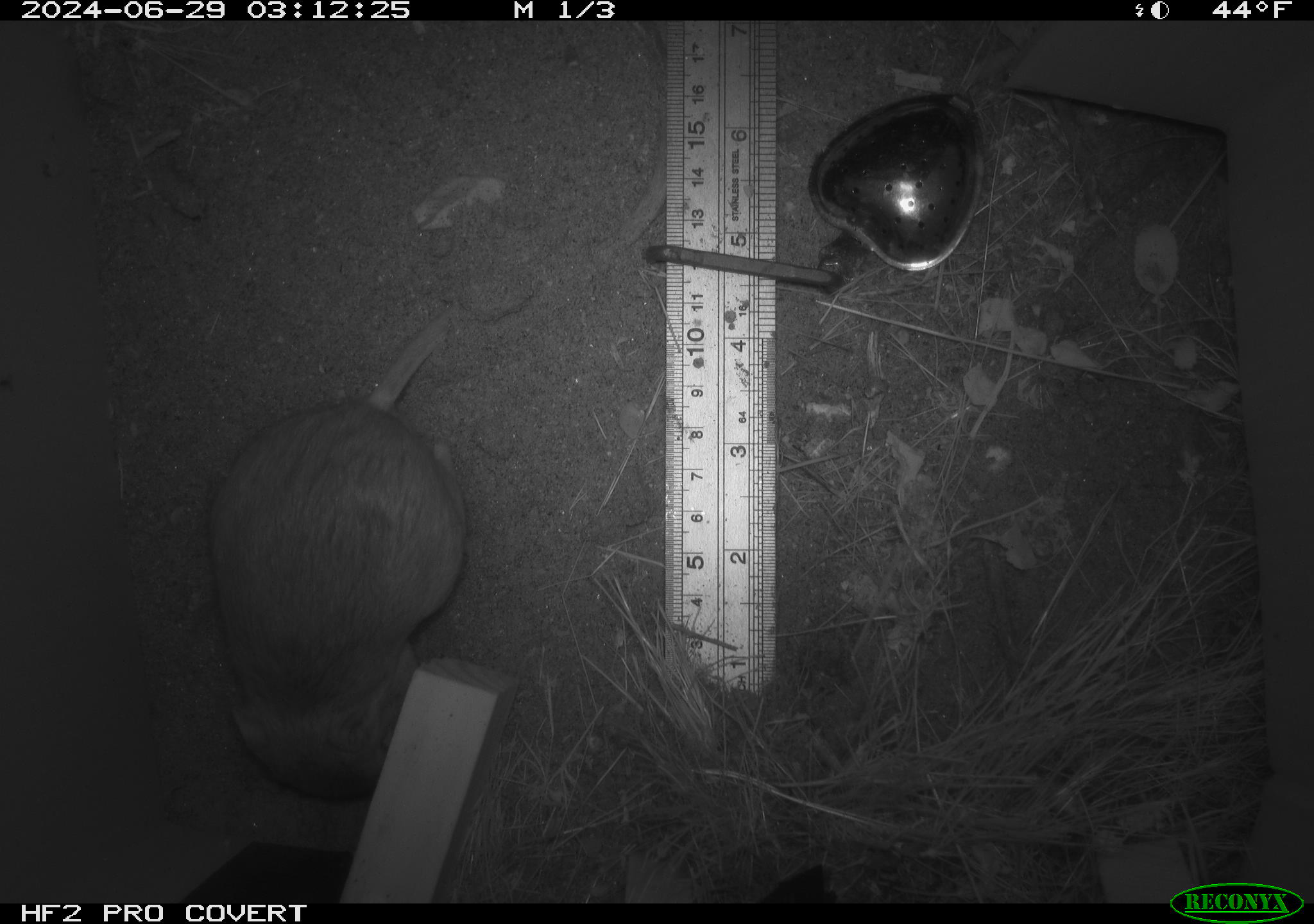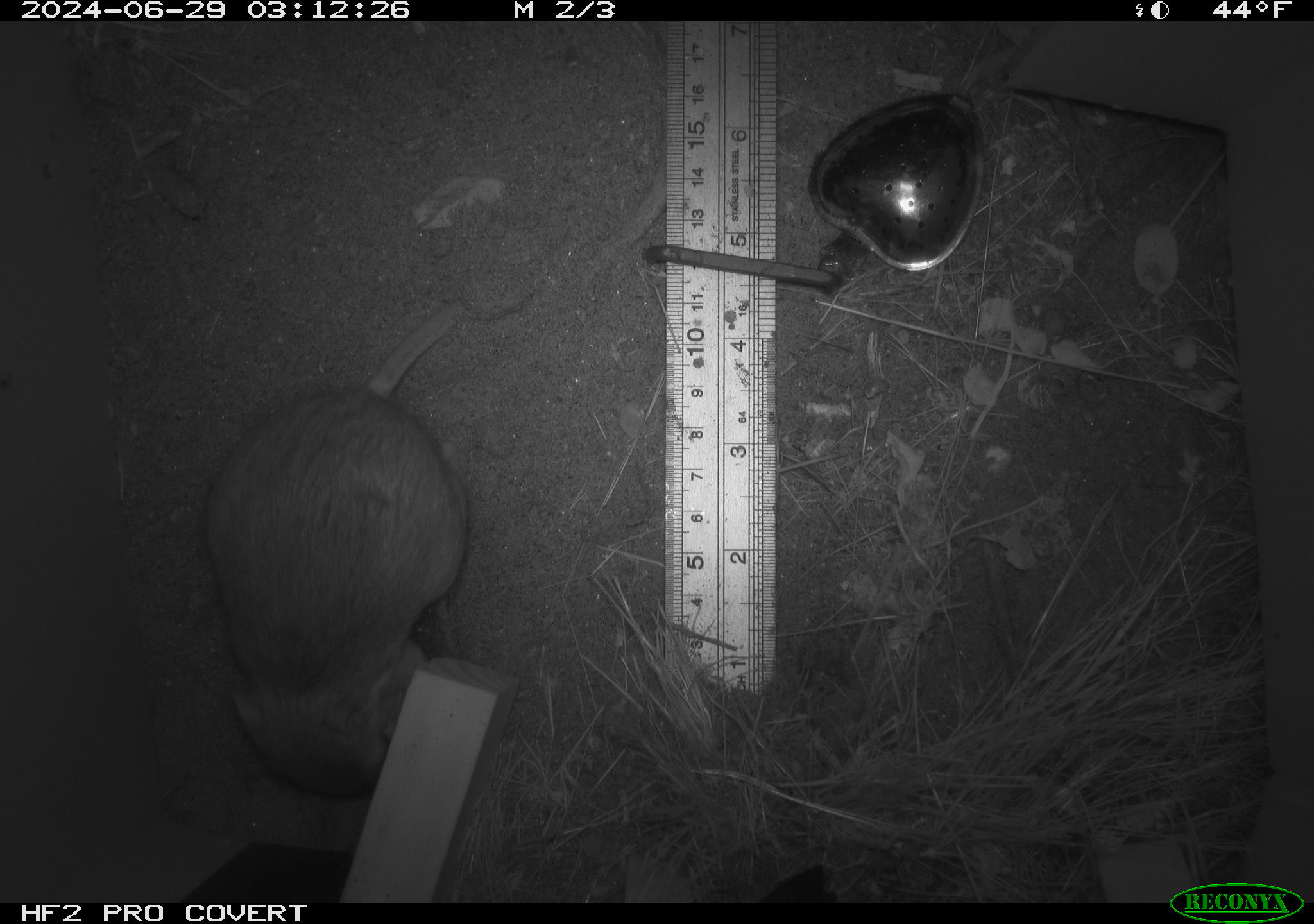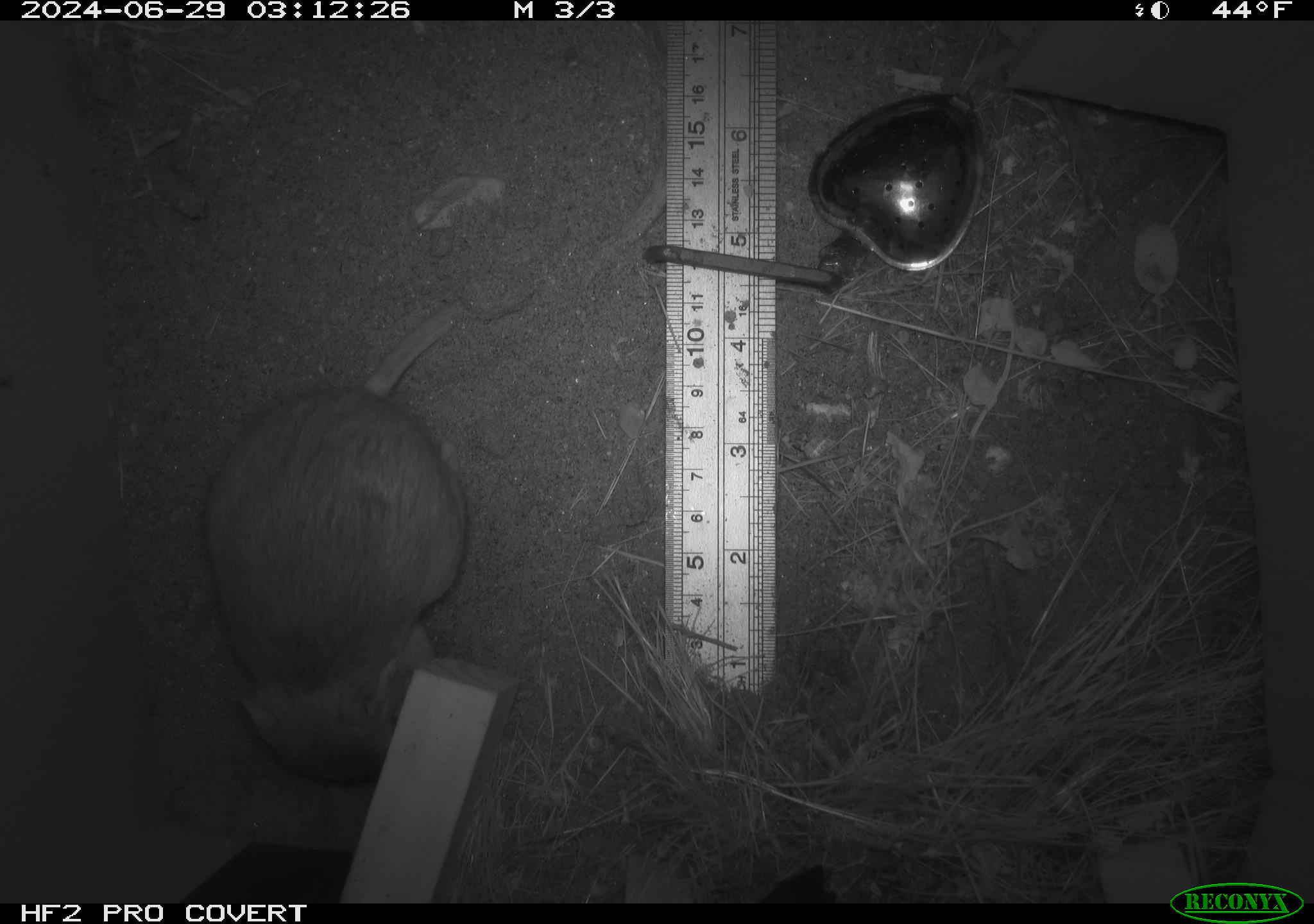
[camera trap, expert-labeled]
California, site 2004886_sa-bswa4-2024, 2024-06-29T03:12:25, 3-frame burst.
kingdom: Animalia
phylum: Chordata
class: Mammalia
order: Rodentia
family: Heteromyidae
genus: Dipodomys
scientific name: Dipodomys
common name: kangaroo rats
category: dipodomys species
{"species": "dipodomys species (kangaroo rats) (Dipodomys)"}